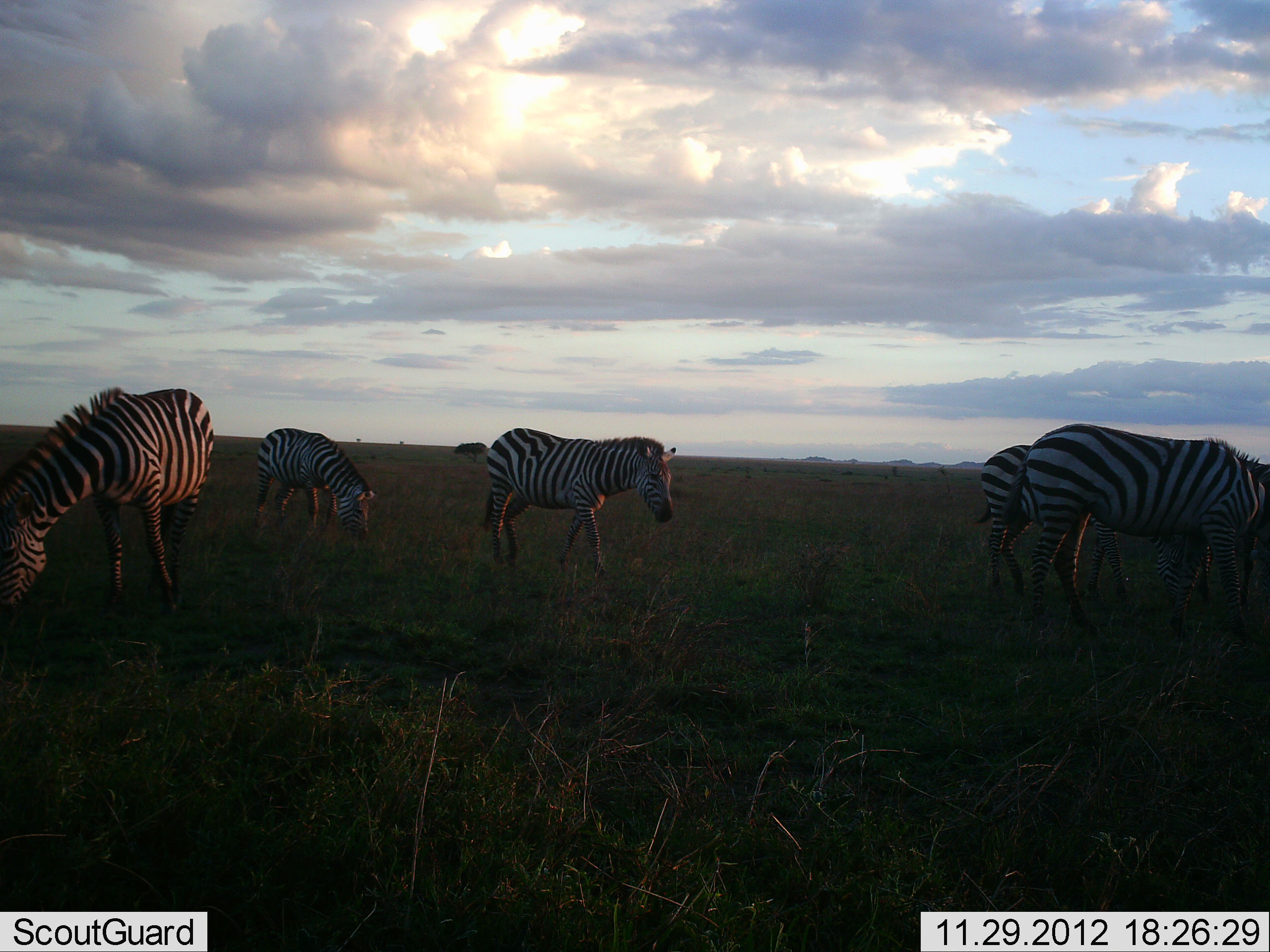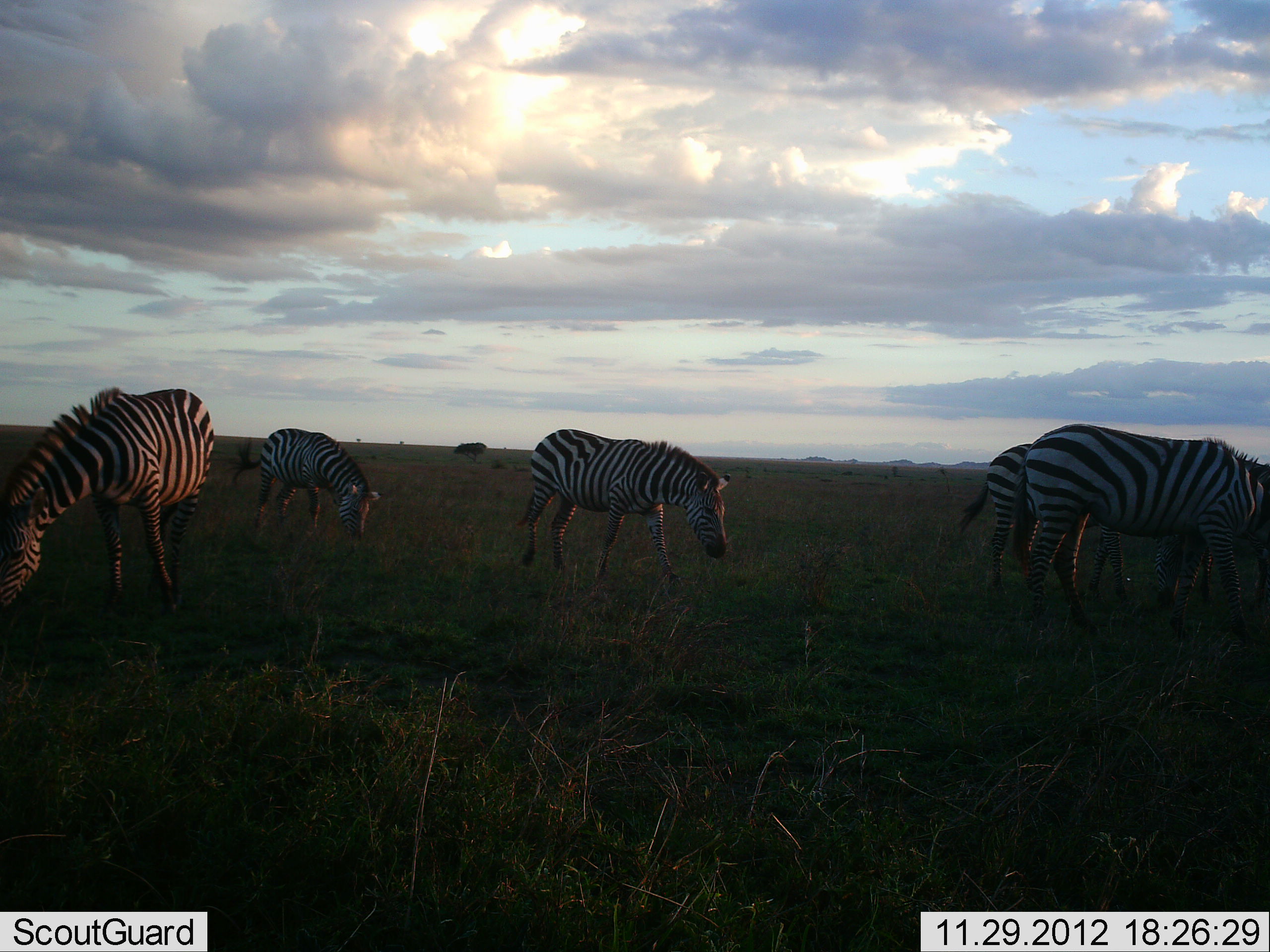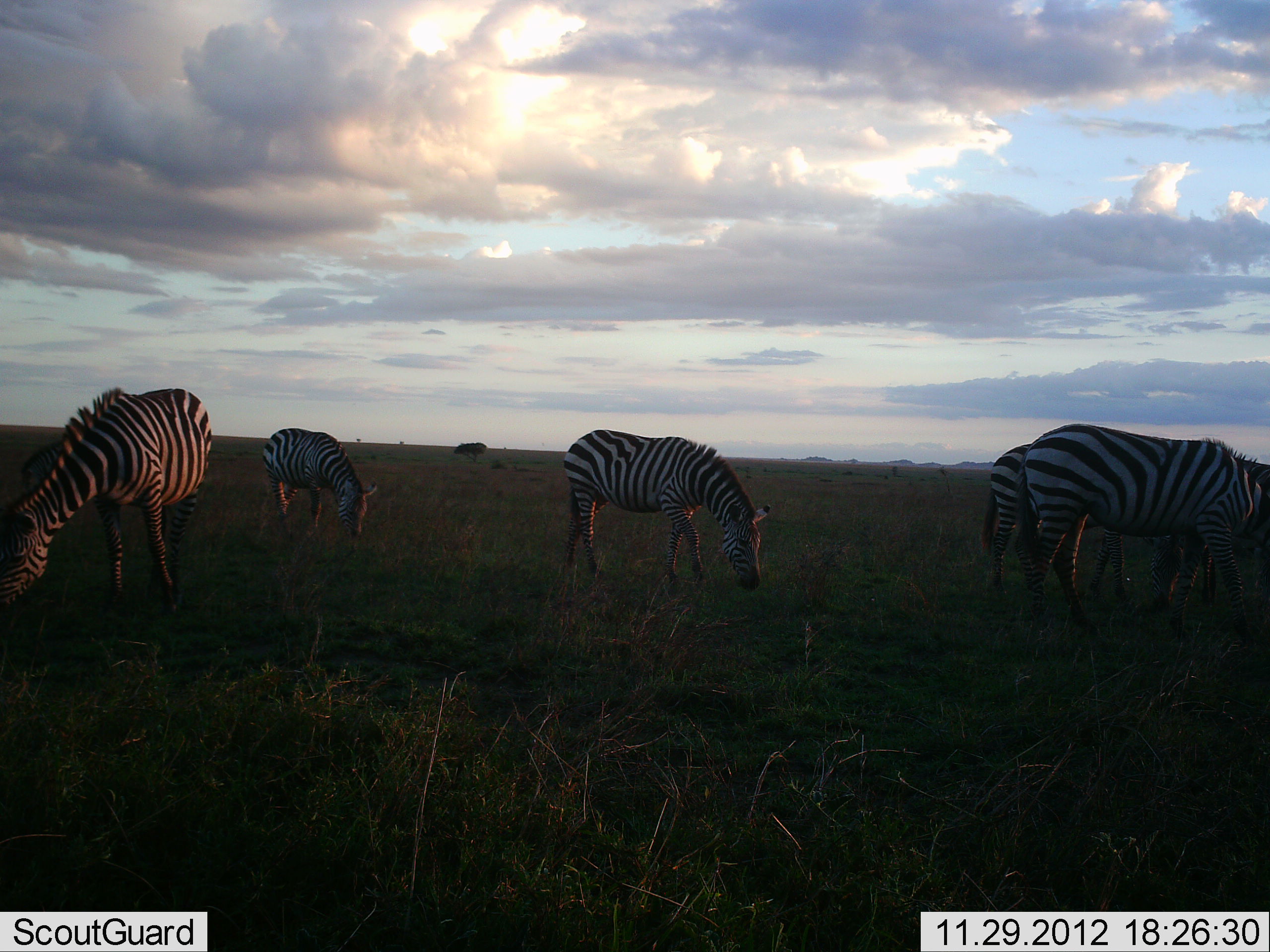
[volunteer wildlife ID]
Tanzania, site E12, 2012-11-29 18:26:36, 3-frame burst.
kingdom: Animalia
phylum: Chordata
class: Mammalia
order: Perissodactyla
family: Equidae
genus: Equus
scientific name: Equus quagga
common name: plains zebra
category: zebra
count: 5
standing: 20%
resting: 10%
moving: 40%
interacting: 0%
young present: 0%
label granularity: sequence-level